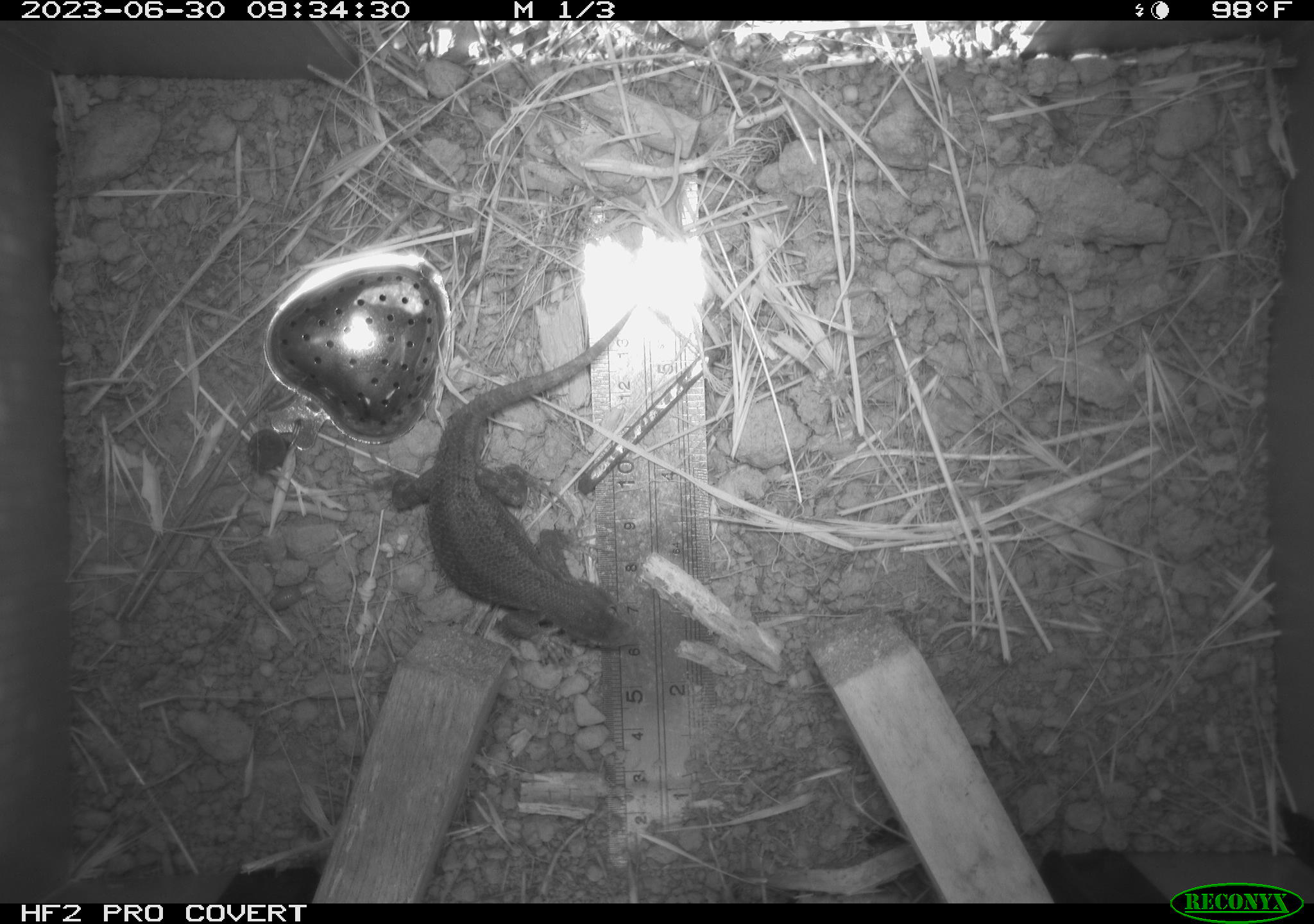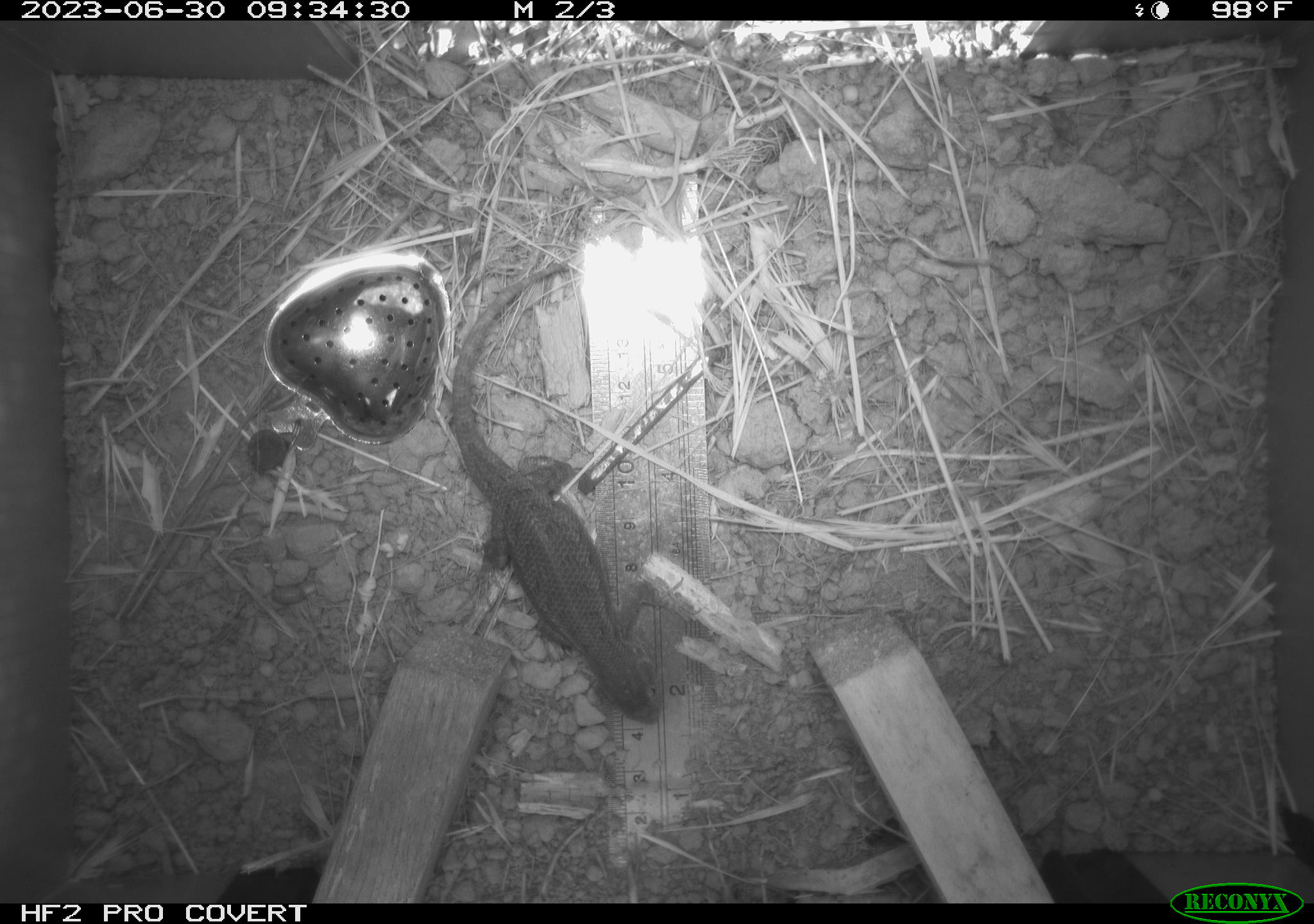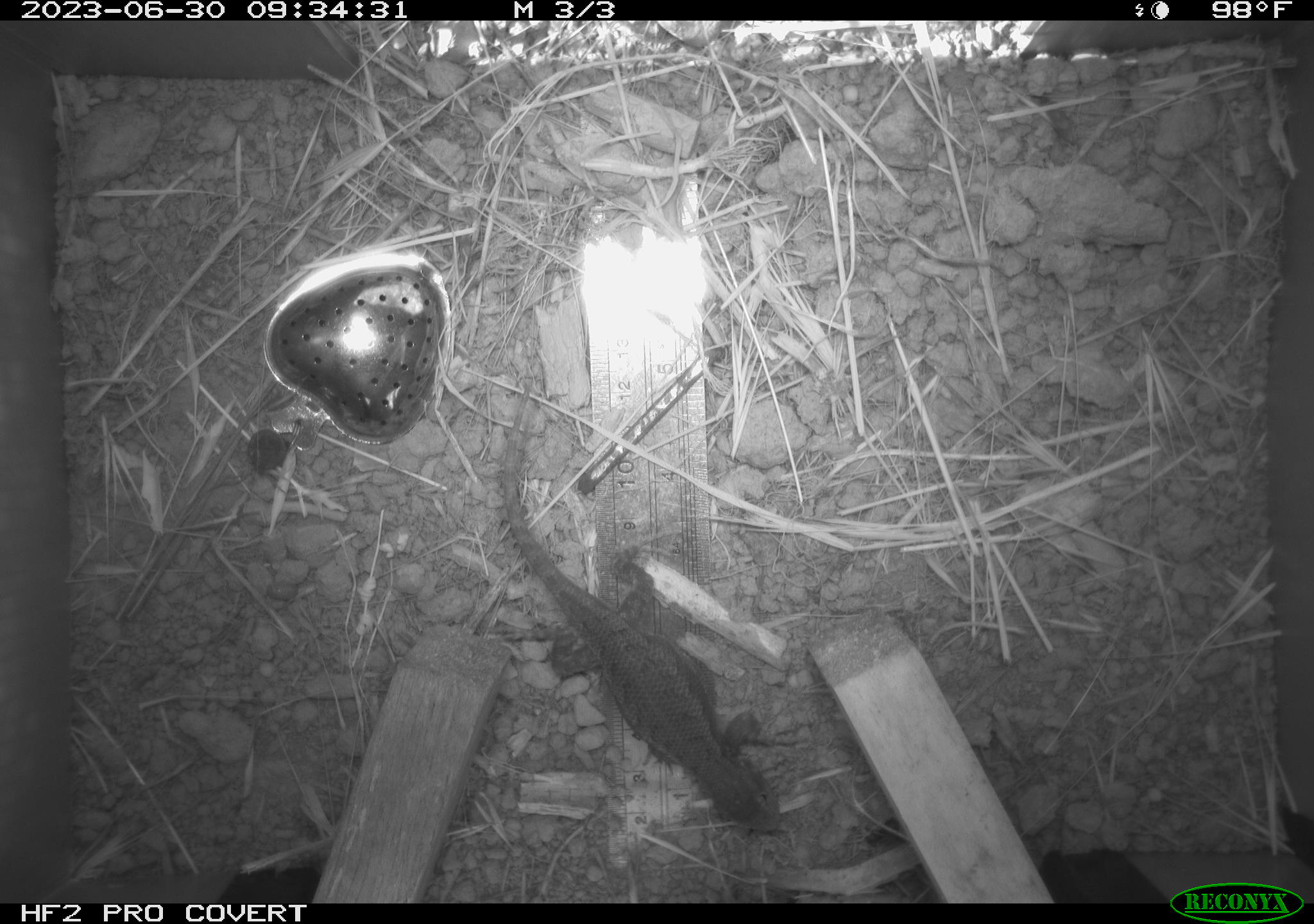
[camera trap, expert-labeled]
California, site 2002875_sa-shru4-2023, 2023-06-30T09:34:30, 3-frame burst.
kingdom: Animalia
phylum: Chordata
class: Reptilia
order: Squamata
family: Phrynosomatidae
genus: Sceloporus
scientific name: Sceloporus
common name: spiny lizards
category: sceloporus species